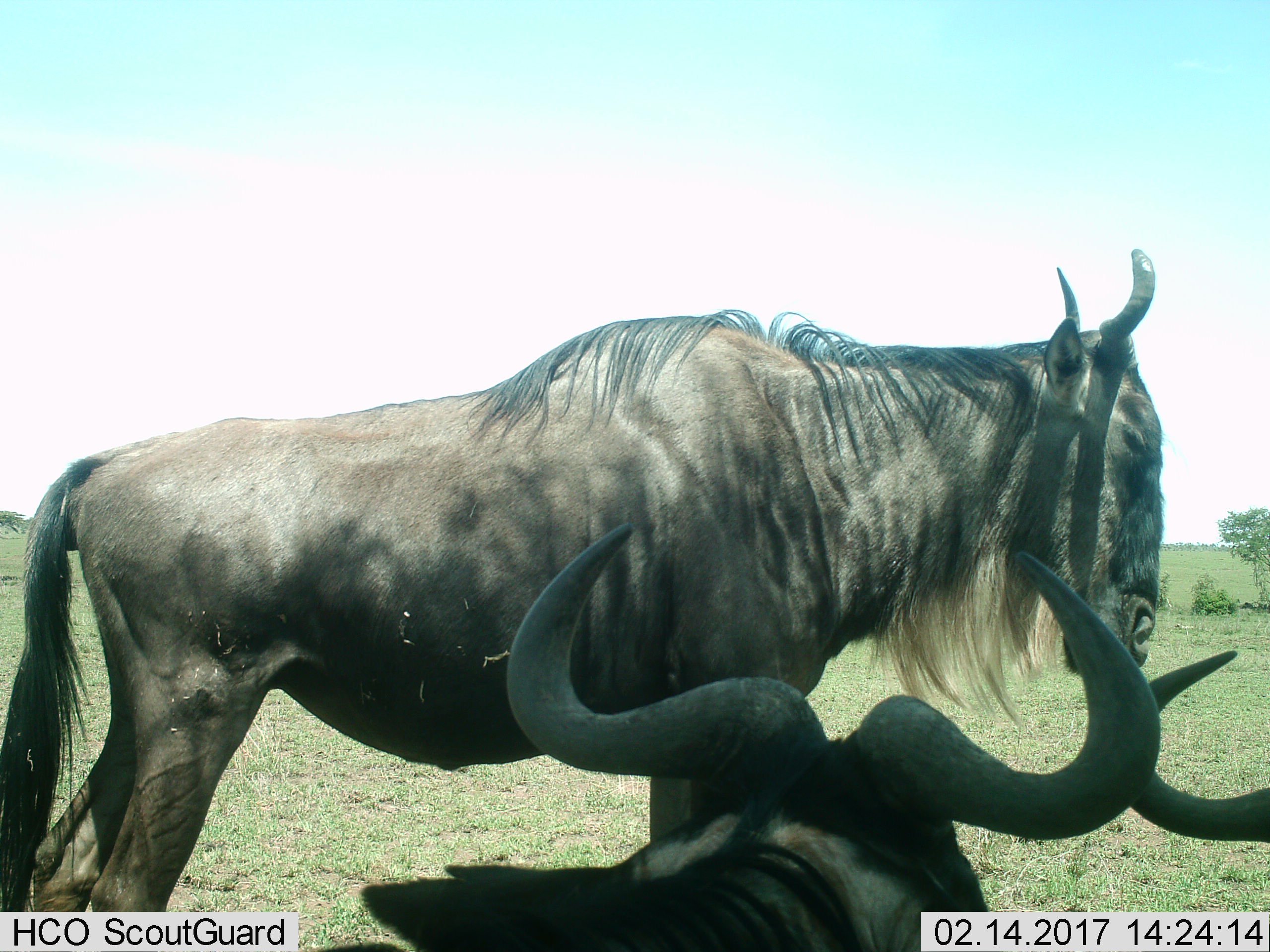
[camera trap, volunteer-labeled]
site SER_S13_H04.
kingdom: Animalia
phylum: Chordata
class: Mammalia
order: Artiodactyla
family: Bovidae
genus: Connochaetes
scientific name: Connochaetes taurinus taurinus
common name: blue wildebeest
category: wildebeestblue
Wildebeestblue (blue wildebeest) (Connochaetes taurinus taurinus), count 3. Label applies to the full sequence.